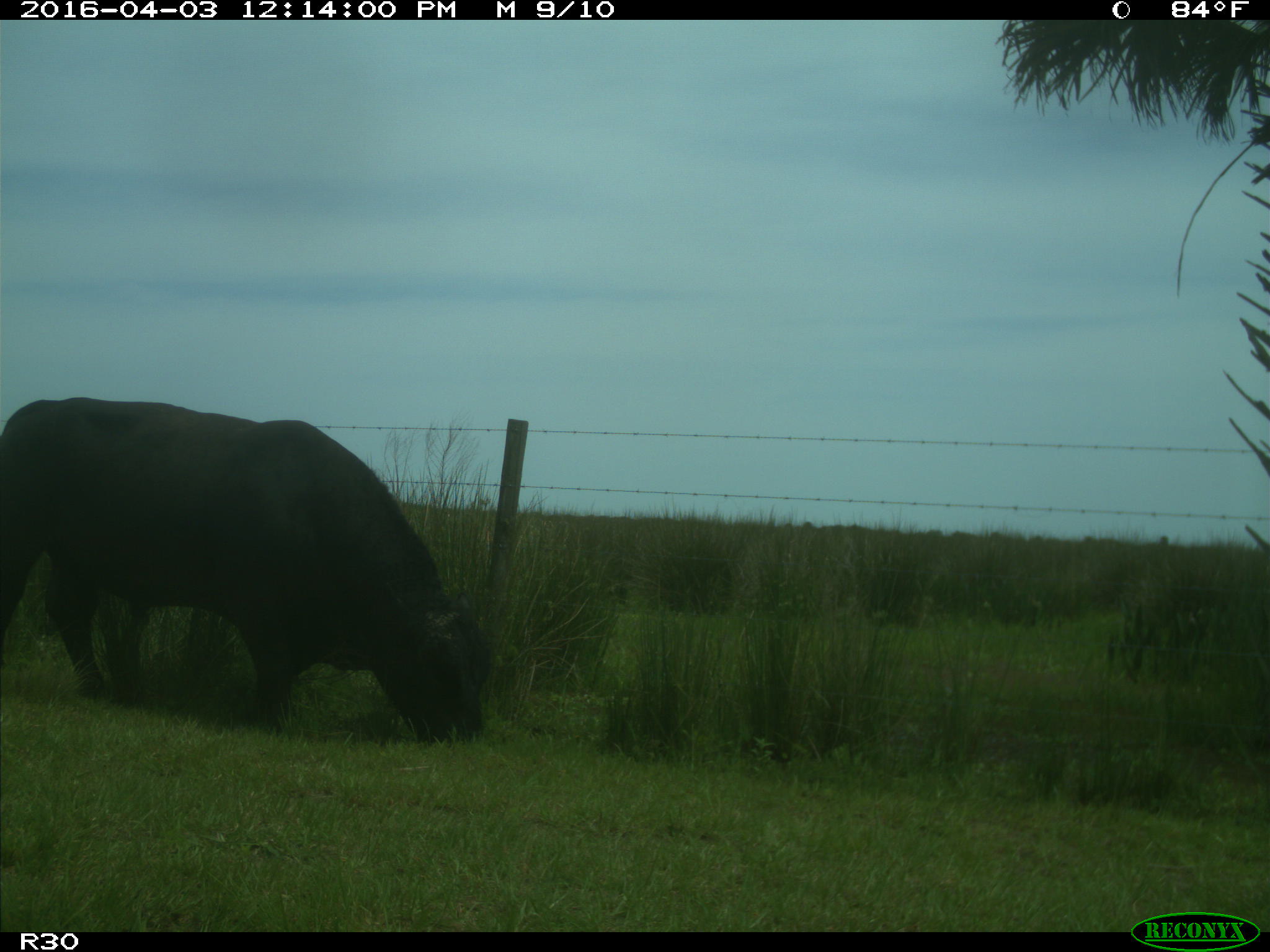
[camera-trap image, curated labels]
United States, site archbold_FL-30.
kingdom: Animalia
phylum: Chordata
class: Mammalia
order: Artiodactyla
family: Bovidae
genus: Bos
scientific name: Bos taurus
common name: domestic cow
Bos taurus (domestic cow).